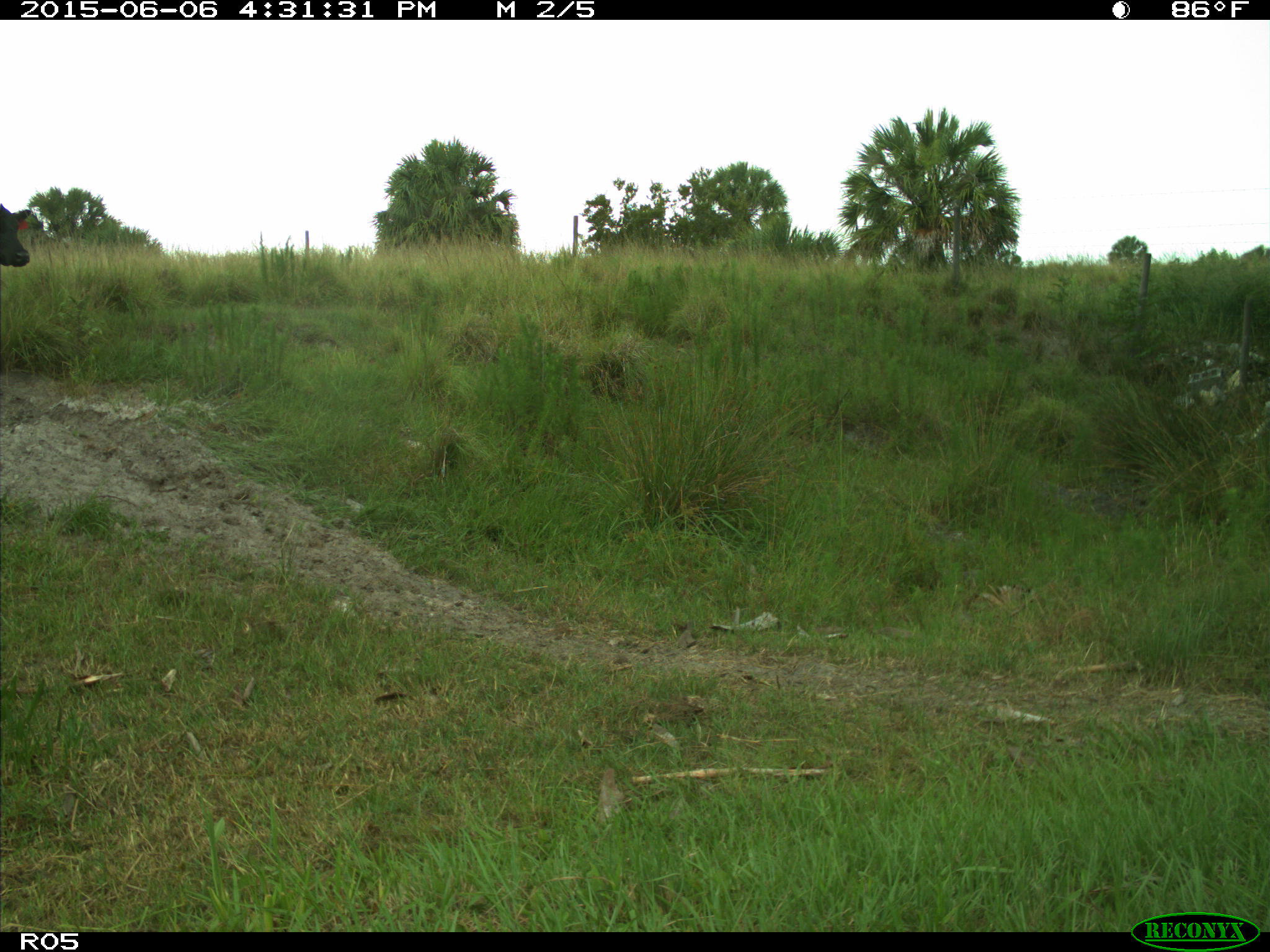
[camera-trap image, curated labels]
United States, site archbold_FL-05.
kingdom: Animalia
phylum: Chordata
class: Mammalia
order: Artiodactyla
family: Bovidae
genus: Bos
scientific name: Bos taurus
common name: domestic cow